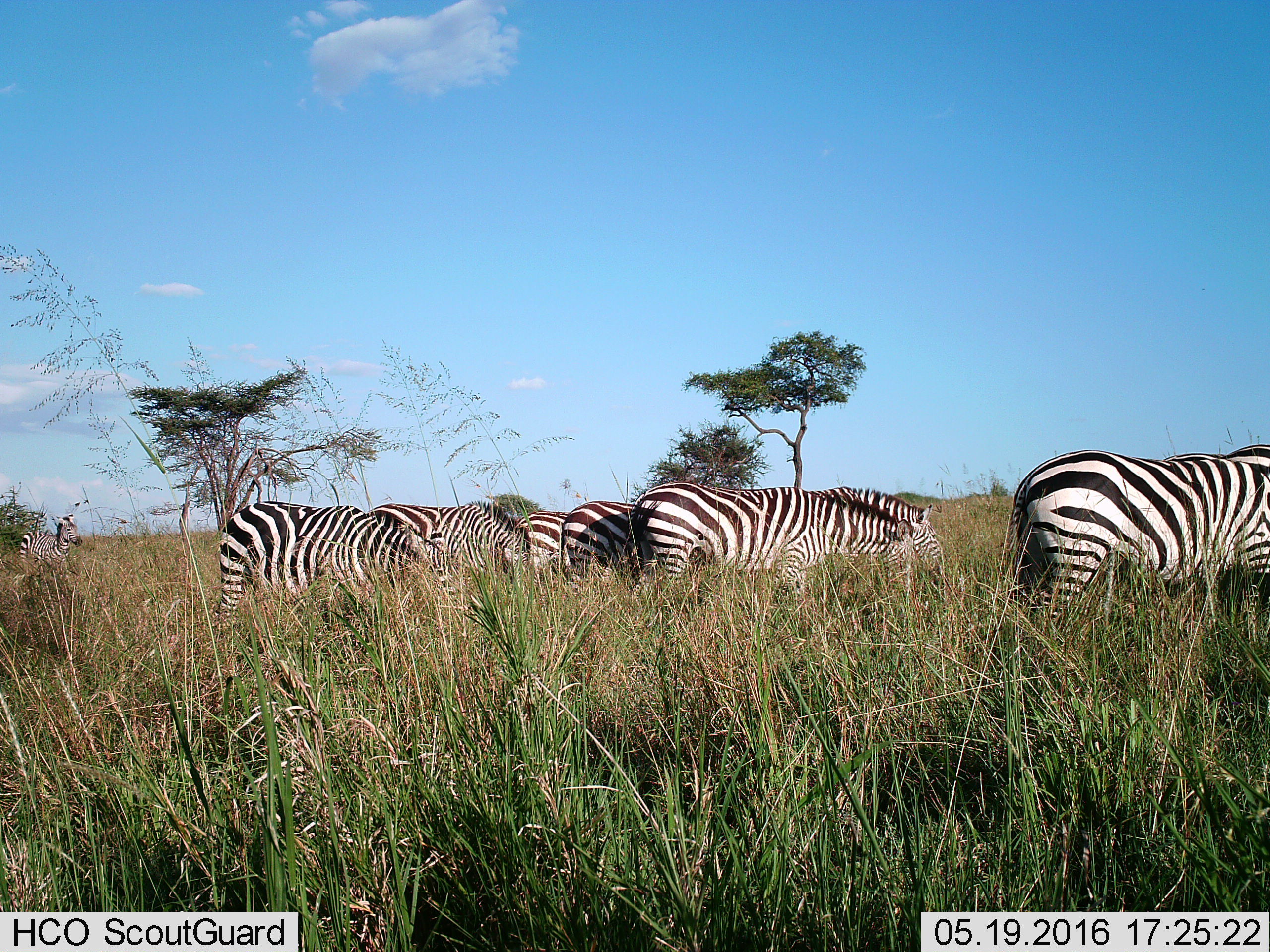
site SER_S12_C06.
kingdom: Animalia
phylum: Chordata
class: Mammalia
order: Perissodactyla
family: Equidae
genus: Equus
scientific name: Equus quagga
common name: plains zebra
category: zebraplains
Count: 9.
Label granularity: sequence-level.